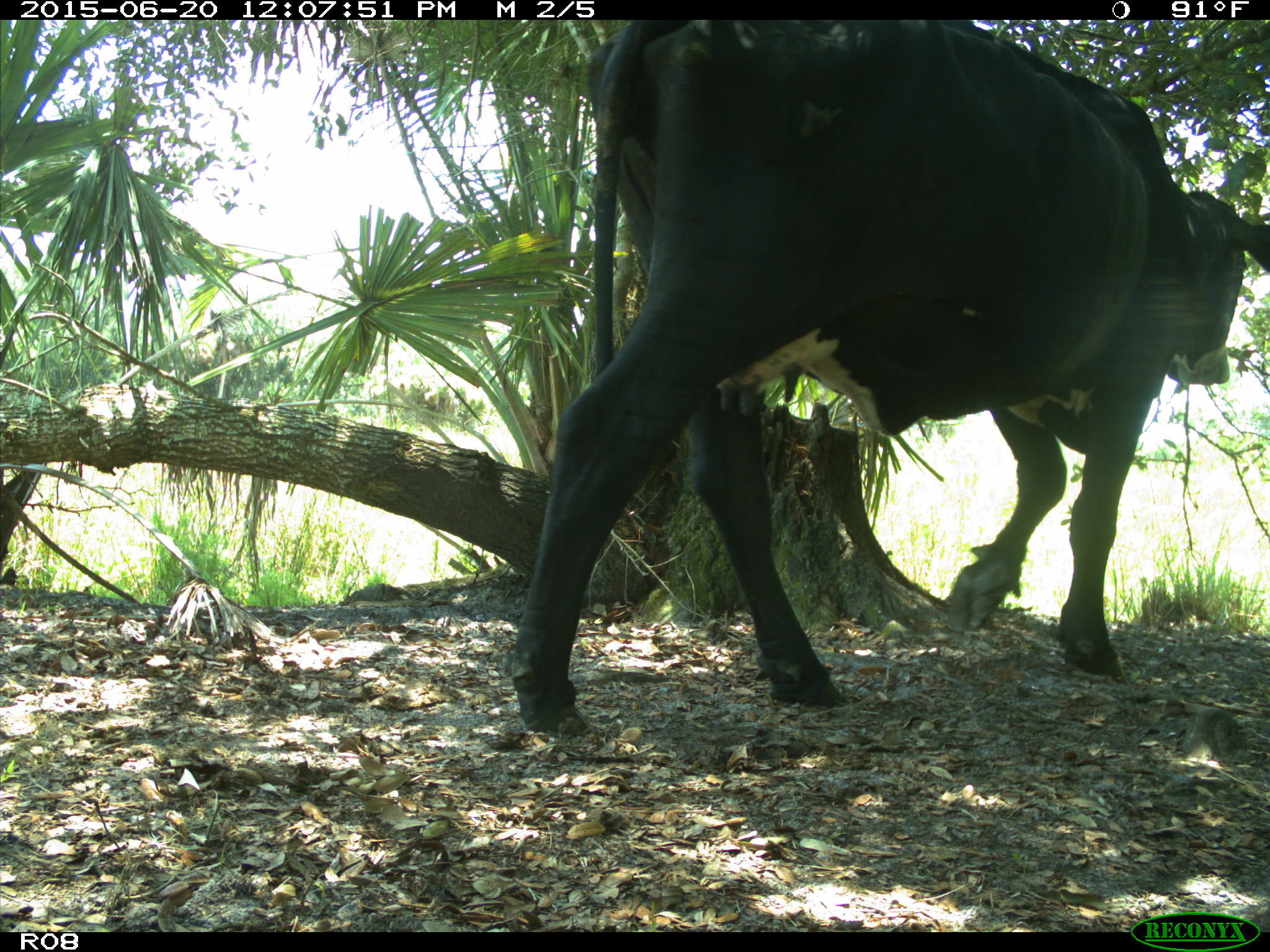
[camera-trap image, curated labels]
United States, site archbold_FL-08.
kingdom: Animalia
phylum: Chordata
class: Mammalia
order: Artiodactyla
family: Bovidae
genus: Bos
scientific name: Bos taurus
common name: domestic cow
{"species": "Bos taurus (domestic cow)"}